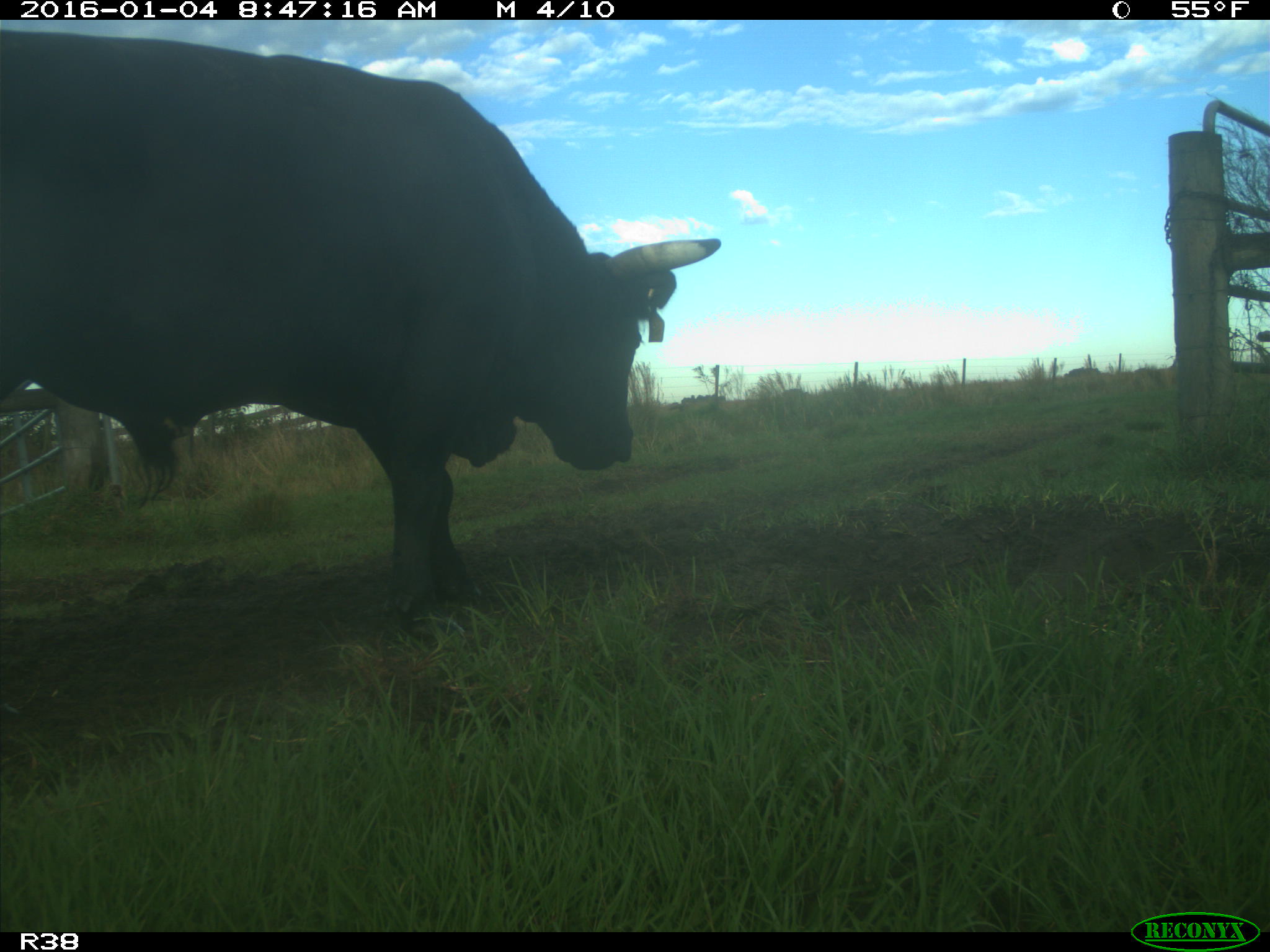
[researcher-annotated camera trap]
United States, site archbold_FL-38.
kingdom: Animalia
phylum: Chordata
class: Mammalia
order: Artiodactyla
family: Bovidae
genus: Bos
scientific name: Bos taurus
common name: domestic cow